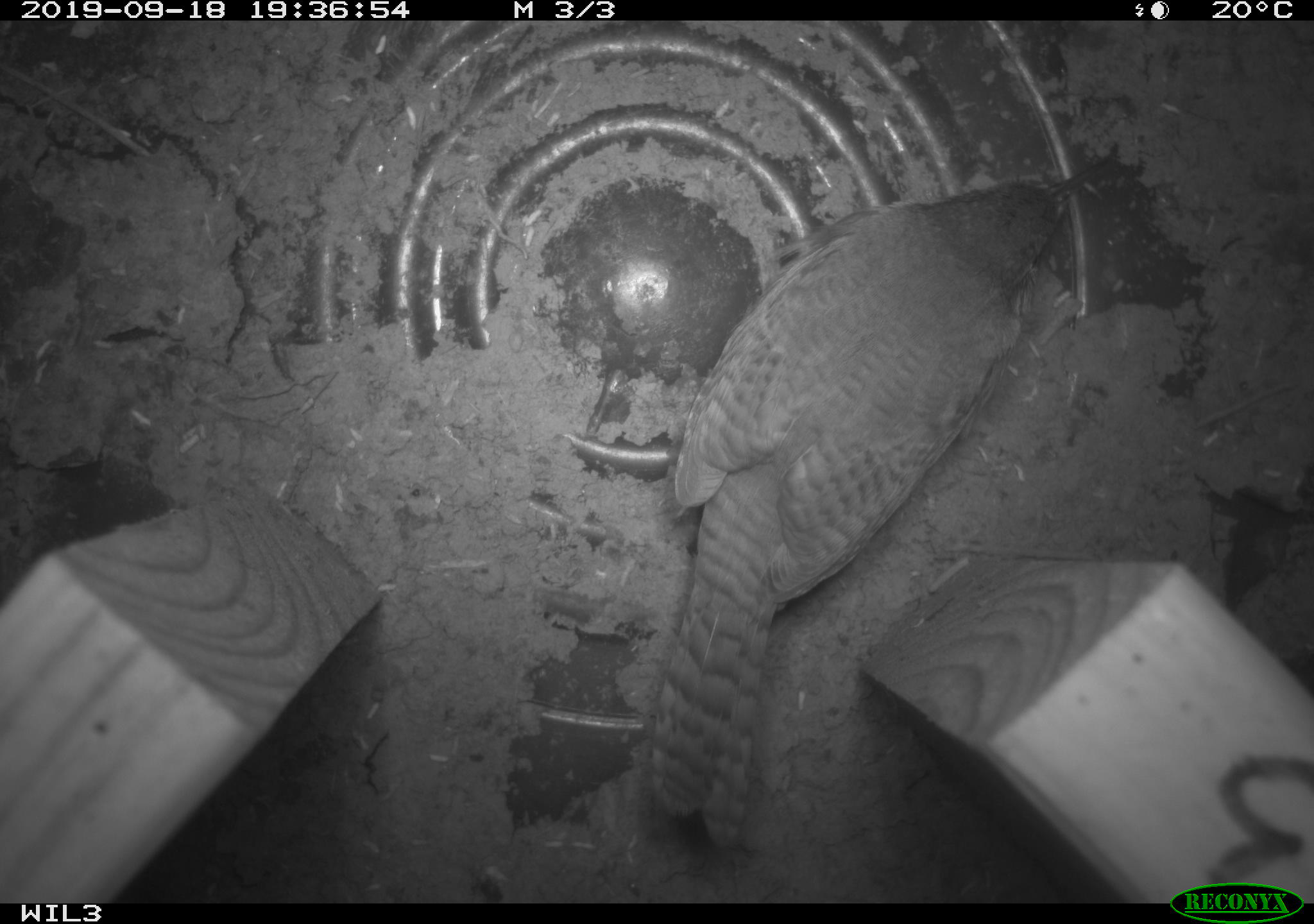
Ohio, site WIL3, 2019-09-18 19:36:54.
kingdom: Animalia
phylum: Chordata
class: Aves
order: Passeriformes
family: Troglodytidae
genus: Troglodytes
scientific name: Troglodytes aedon aedon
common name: northern house wren